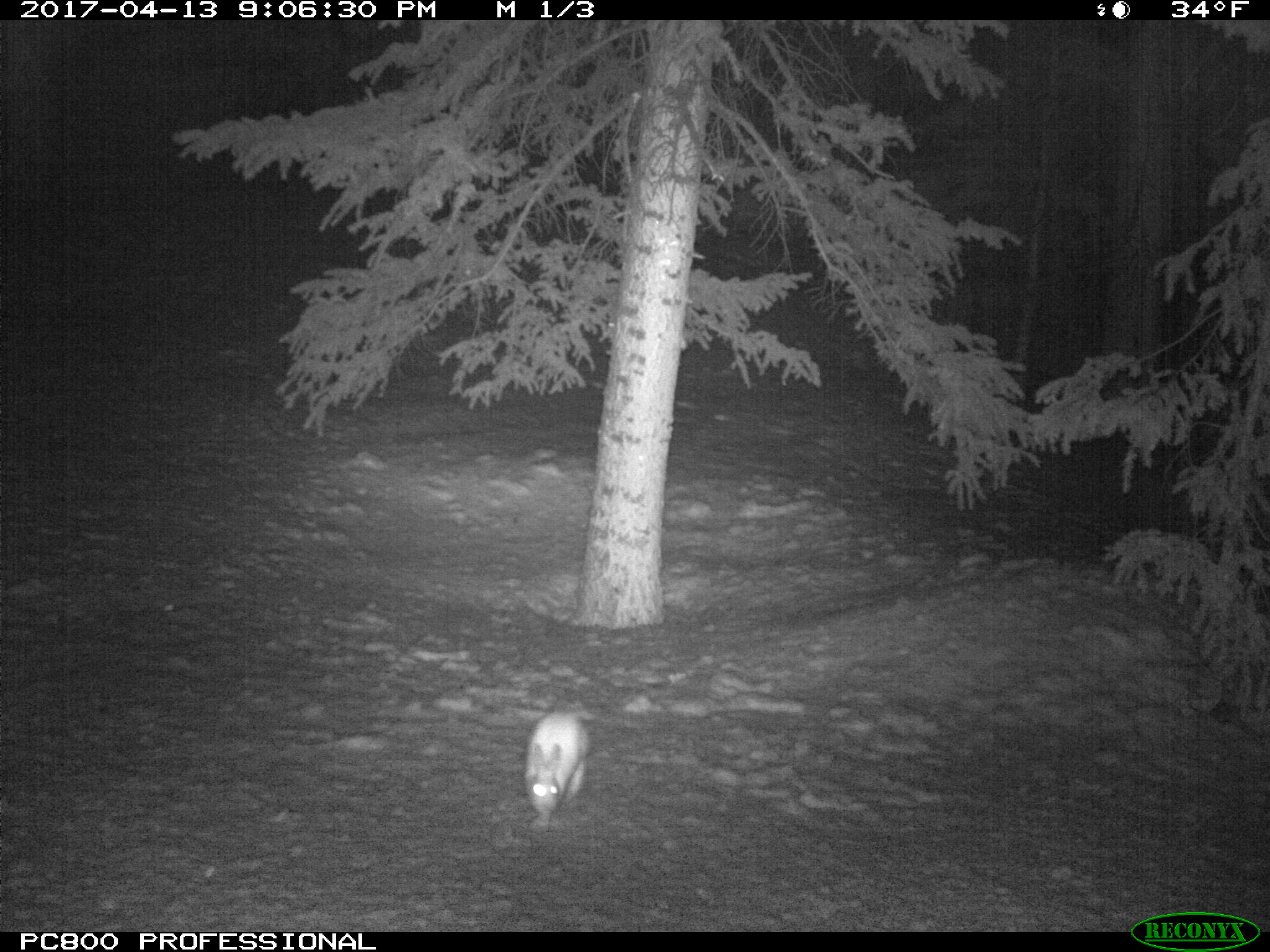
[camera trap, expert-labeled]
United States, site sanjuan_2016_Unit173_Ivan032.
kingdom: Animalia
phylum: Chordata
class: Mammalia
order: Lagomorpha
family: Leporidae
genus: Lepus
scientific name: Lepus americanus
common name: snowshoe hare